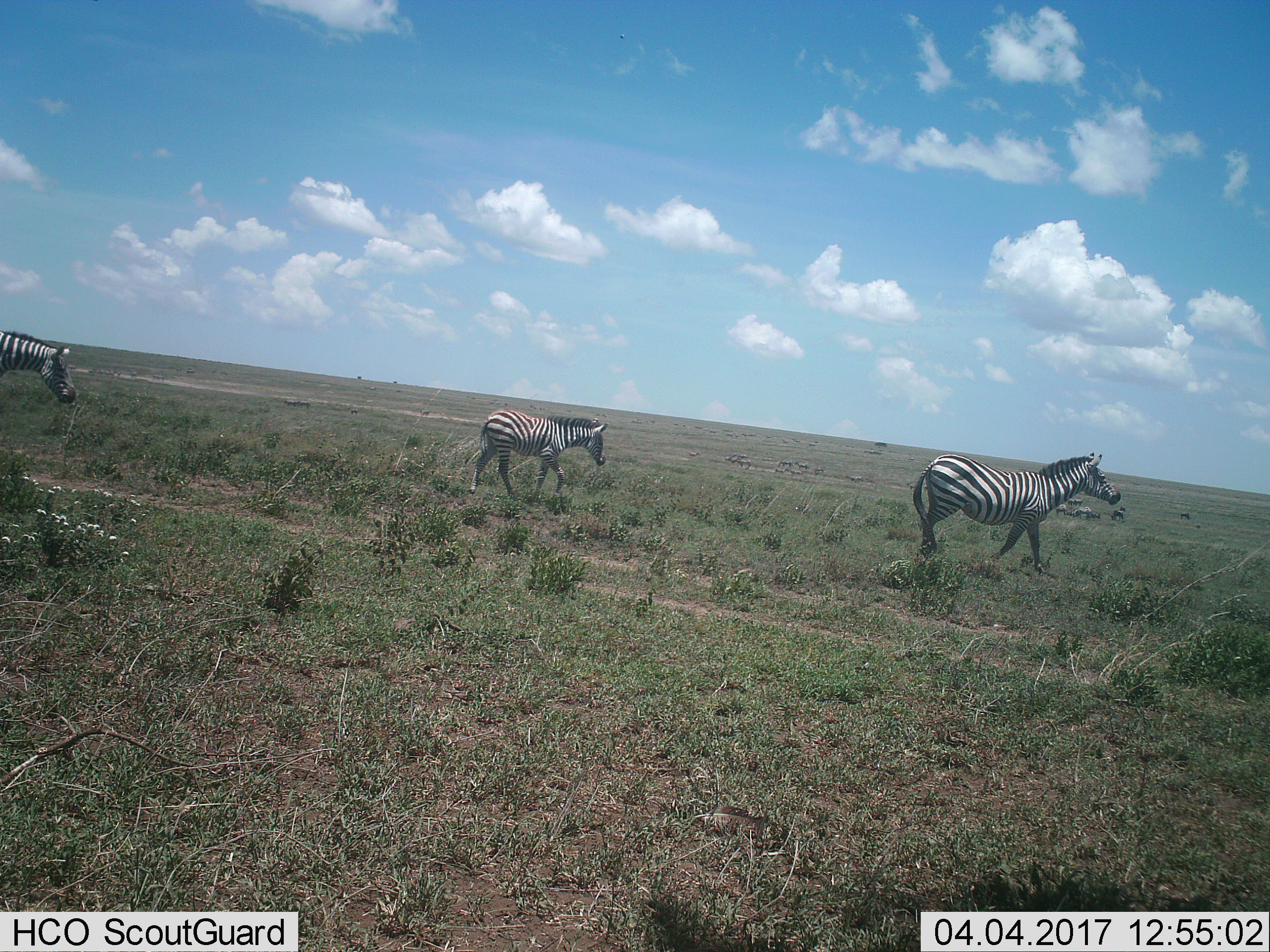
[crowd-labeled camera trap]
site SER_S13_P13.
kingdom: Animalia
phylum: Chordata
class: Mammalia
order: Perissodactyla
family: Equidae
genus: Equus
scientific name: Equus quagga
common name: plains zebra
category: zebraplains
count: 3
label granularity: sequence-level